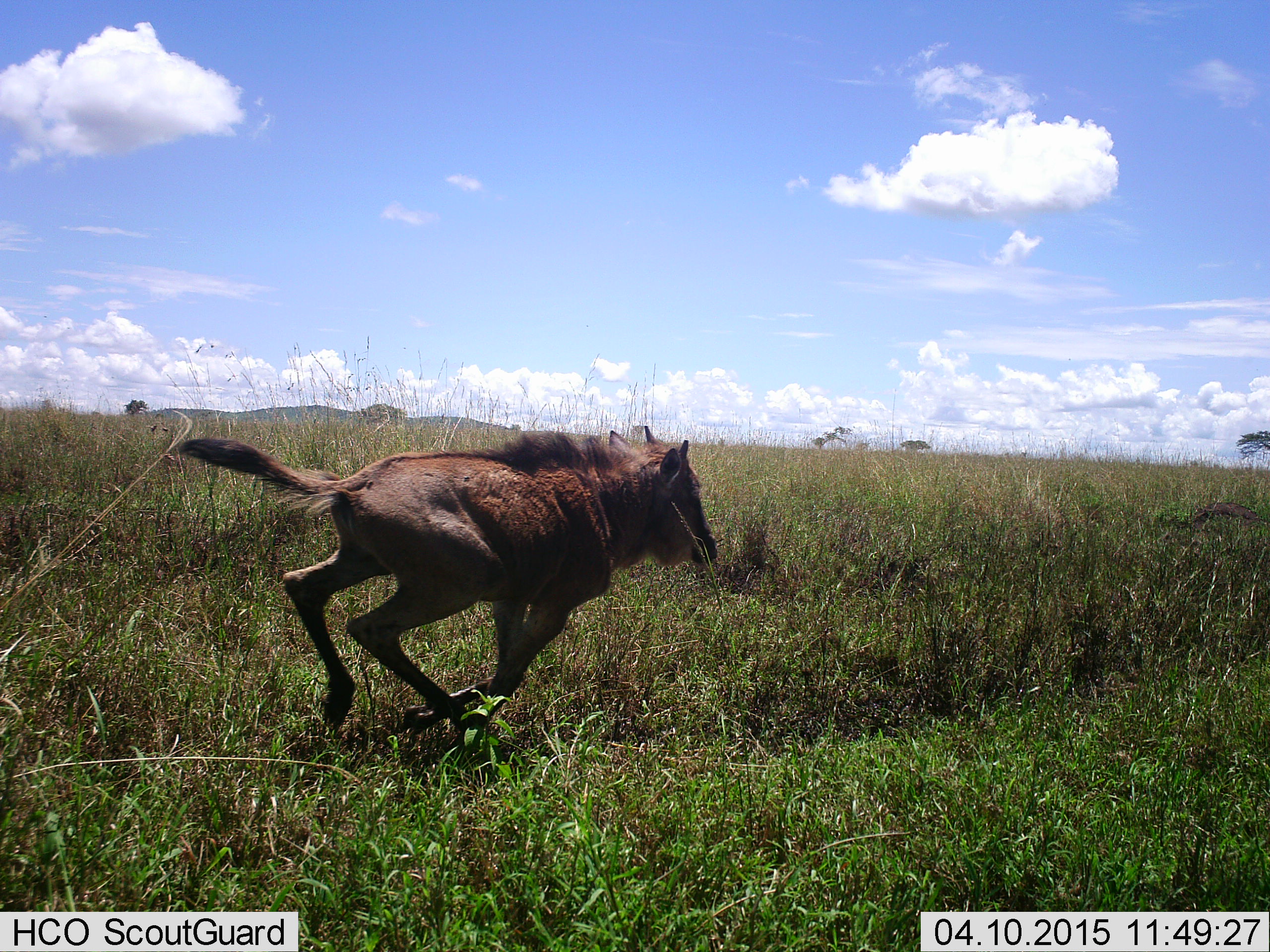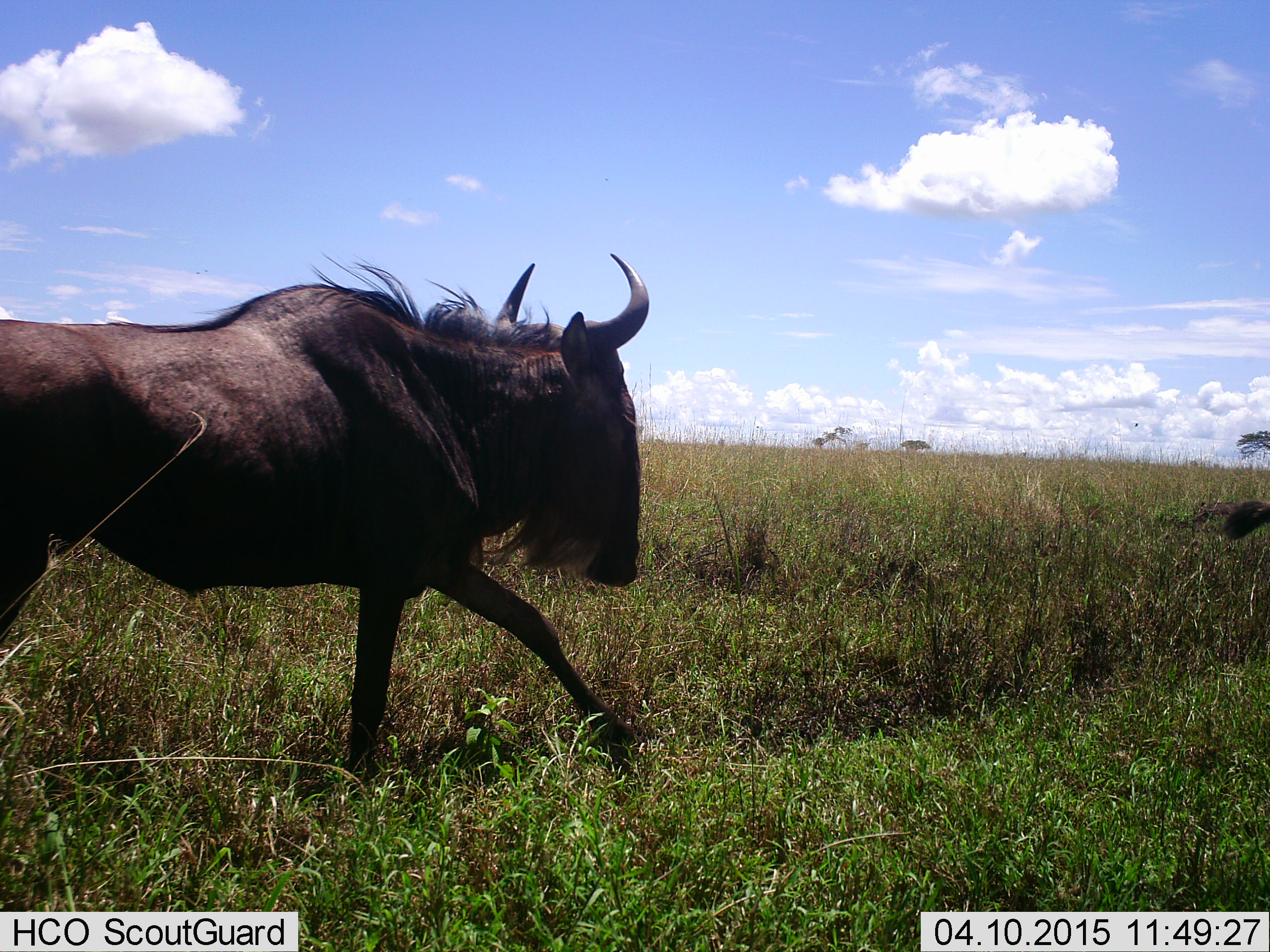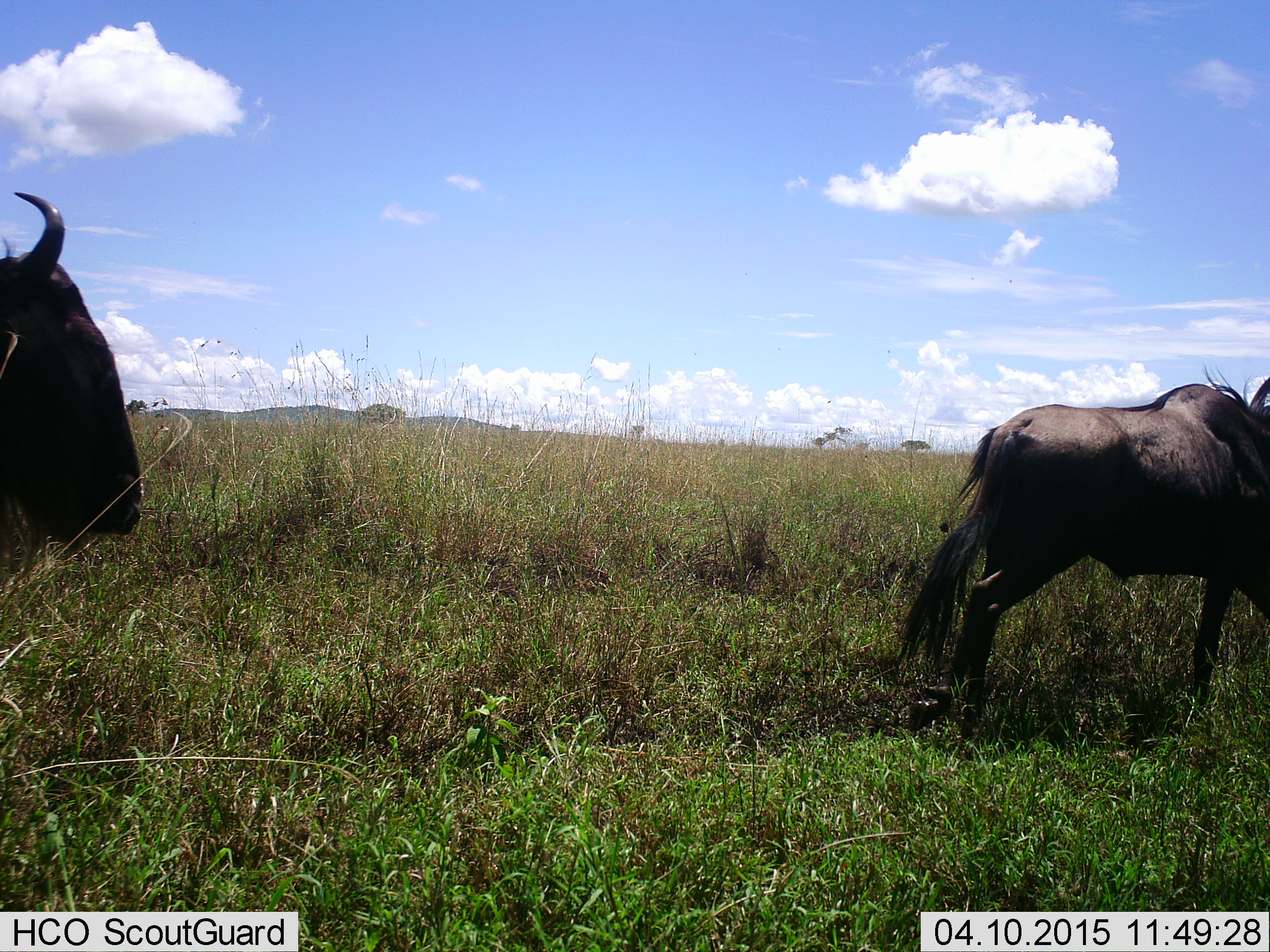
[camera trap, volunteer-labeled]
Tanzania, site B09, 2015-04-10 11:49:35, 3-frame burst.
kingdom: Animalia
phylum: Chordata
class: Mammalia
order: Artiodactyla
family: Bovidae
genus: Connochaetes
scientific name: Connochaetes taurinus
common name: blue wildebeest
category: wildebeest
Wildebeest (blue wildebeest) (Connochaetes taurinus), count 3. Behavior (volunteer vote fractions): standing 0%, resting 0%, moving 100%, interacting 0%. Young present (vote fraction): 50%. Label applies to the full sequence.